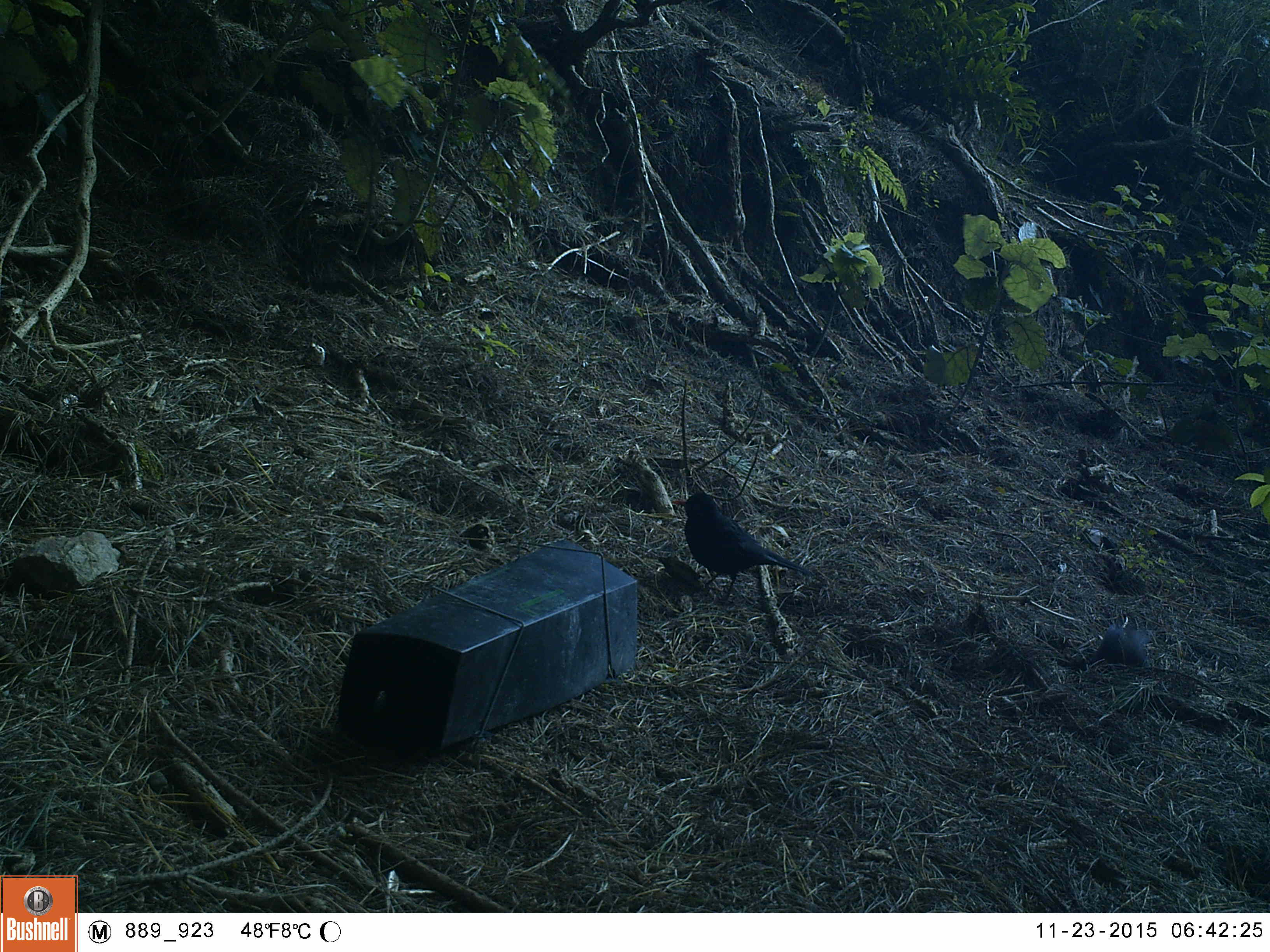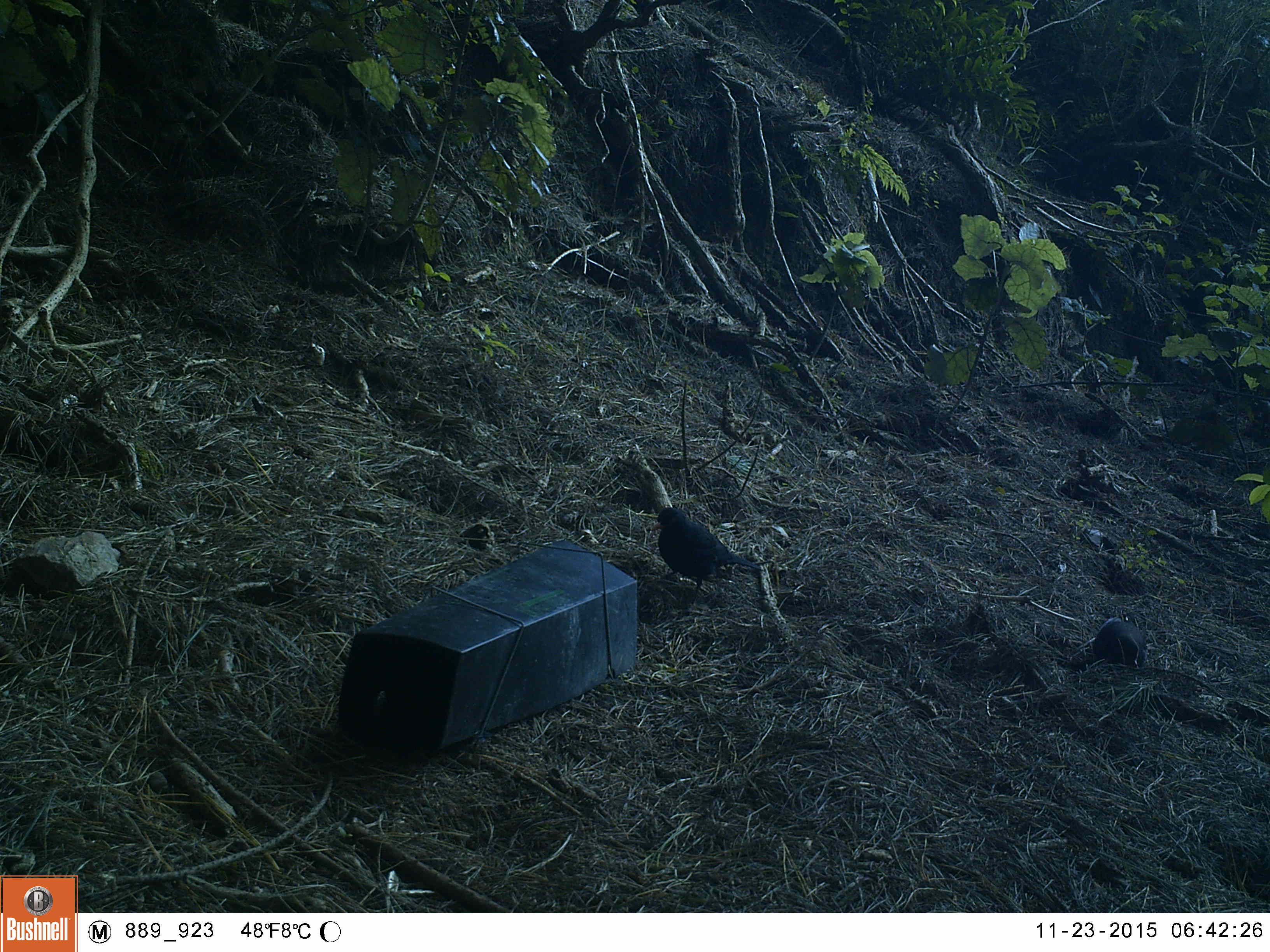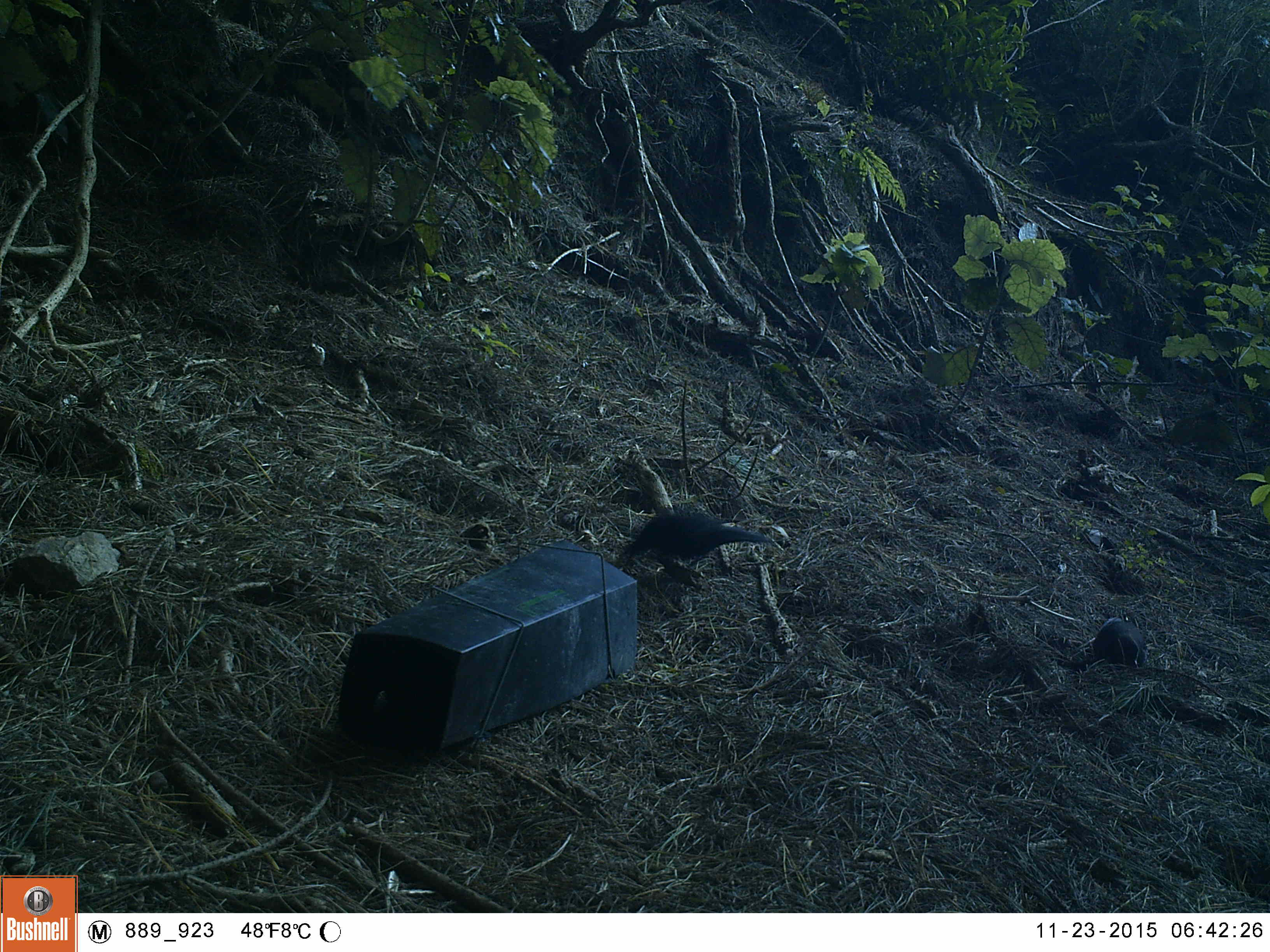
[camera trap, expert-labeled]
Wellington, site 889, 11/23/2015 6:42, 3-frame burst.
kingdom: Animalia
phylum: Chordata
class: Aves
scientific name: Aves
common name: bird